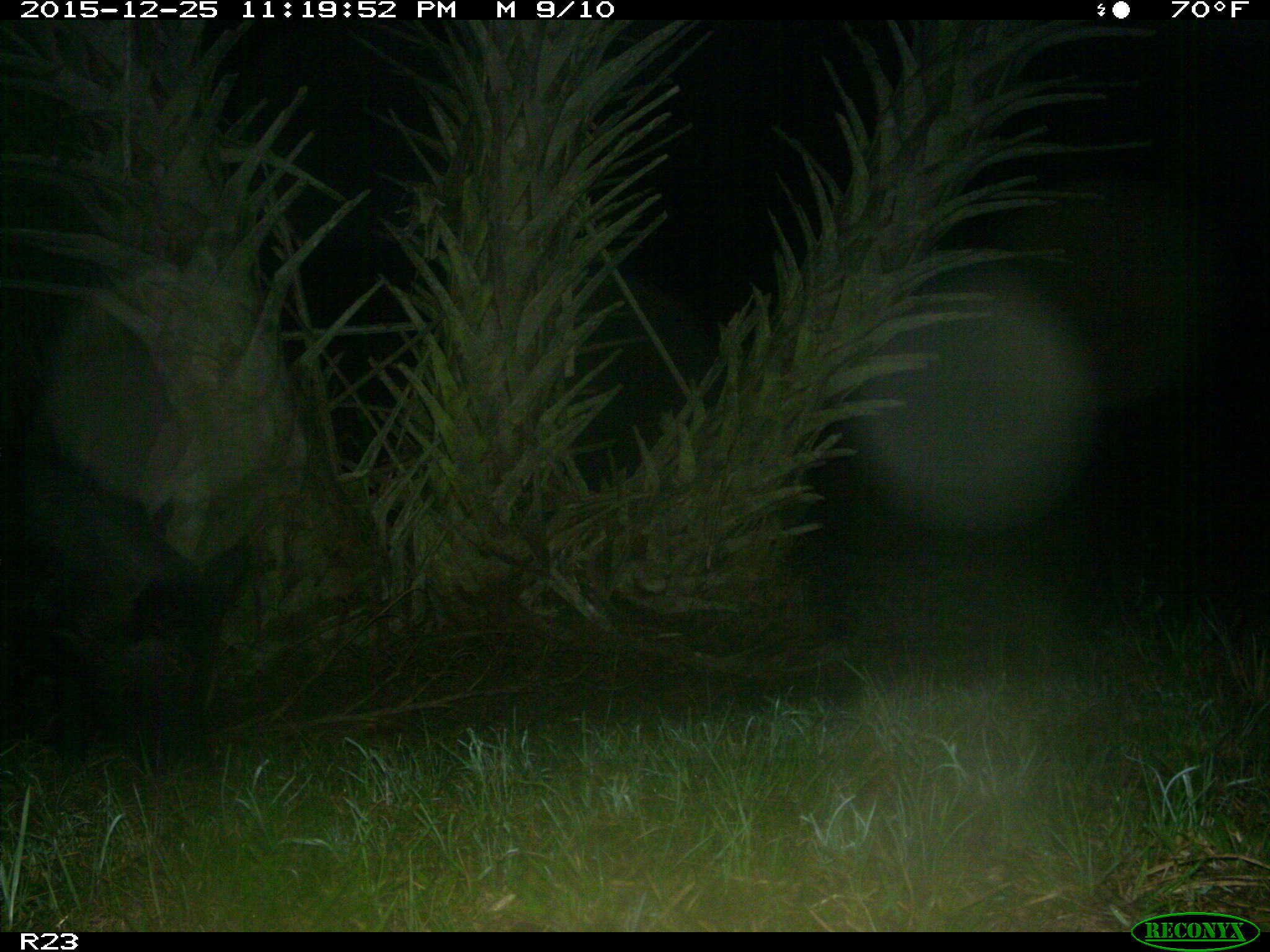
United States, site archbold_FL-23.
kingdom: Animalia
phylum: Chordata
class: Mammalia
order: Artiodactyla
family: Suidae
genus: Sus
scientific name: Sus scrofa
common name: wild boar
Sus scrofa (wild boar).